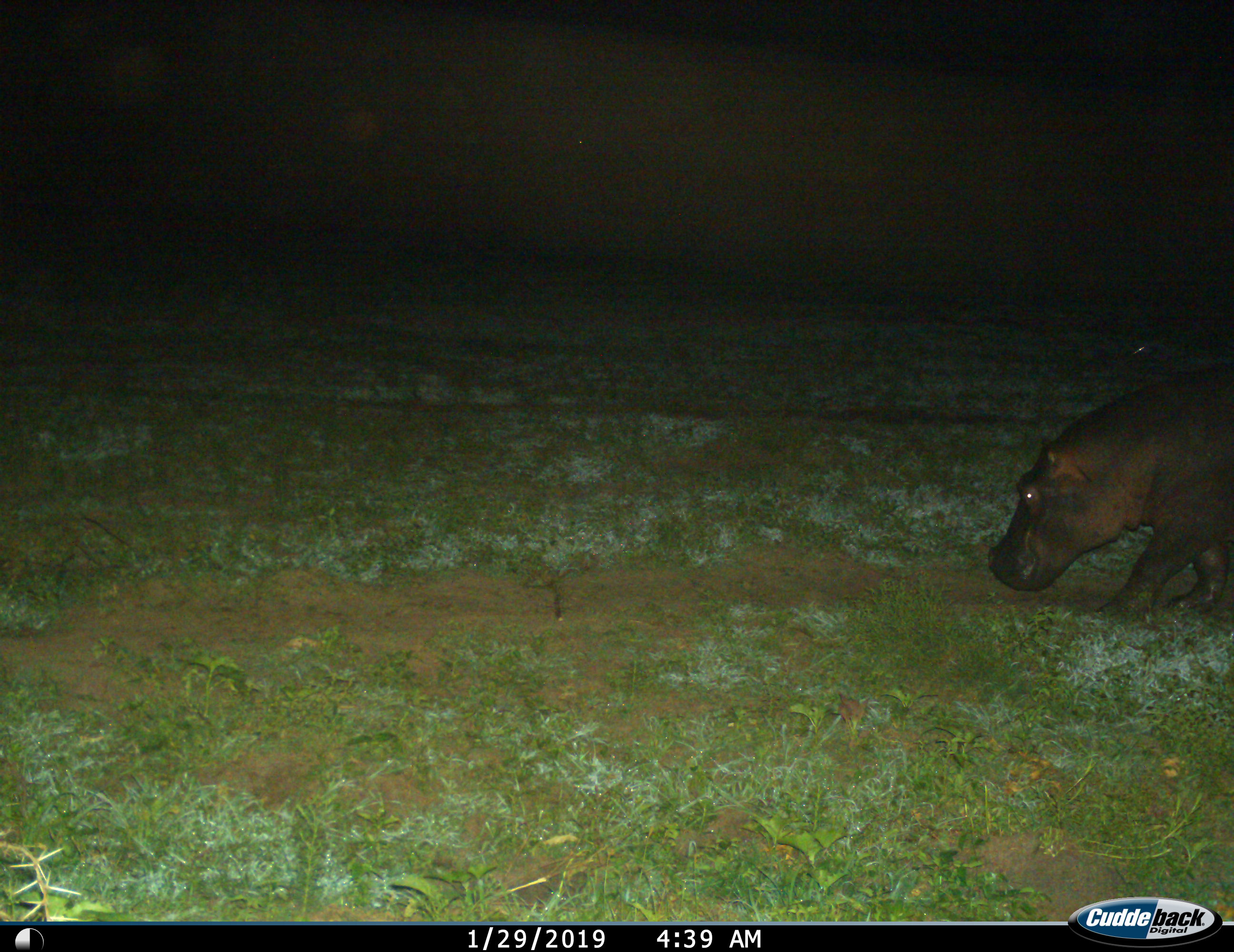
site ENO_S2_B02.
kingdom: Animalia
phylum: Chordata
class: Mammalia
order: Artiodactyla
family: Hippopotamidae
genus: Hippopotamus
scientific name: Hippopotamus amphibius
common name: hippopotamus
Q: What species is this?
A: Hippopotamus (Hippopotamus amphibius).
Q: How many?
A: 1.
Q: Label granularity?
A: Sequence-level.